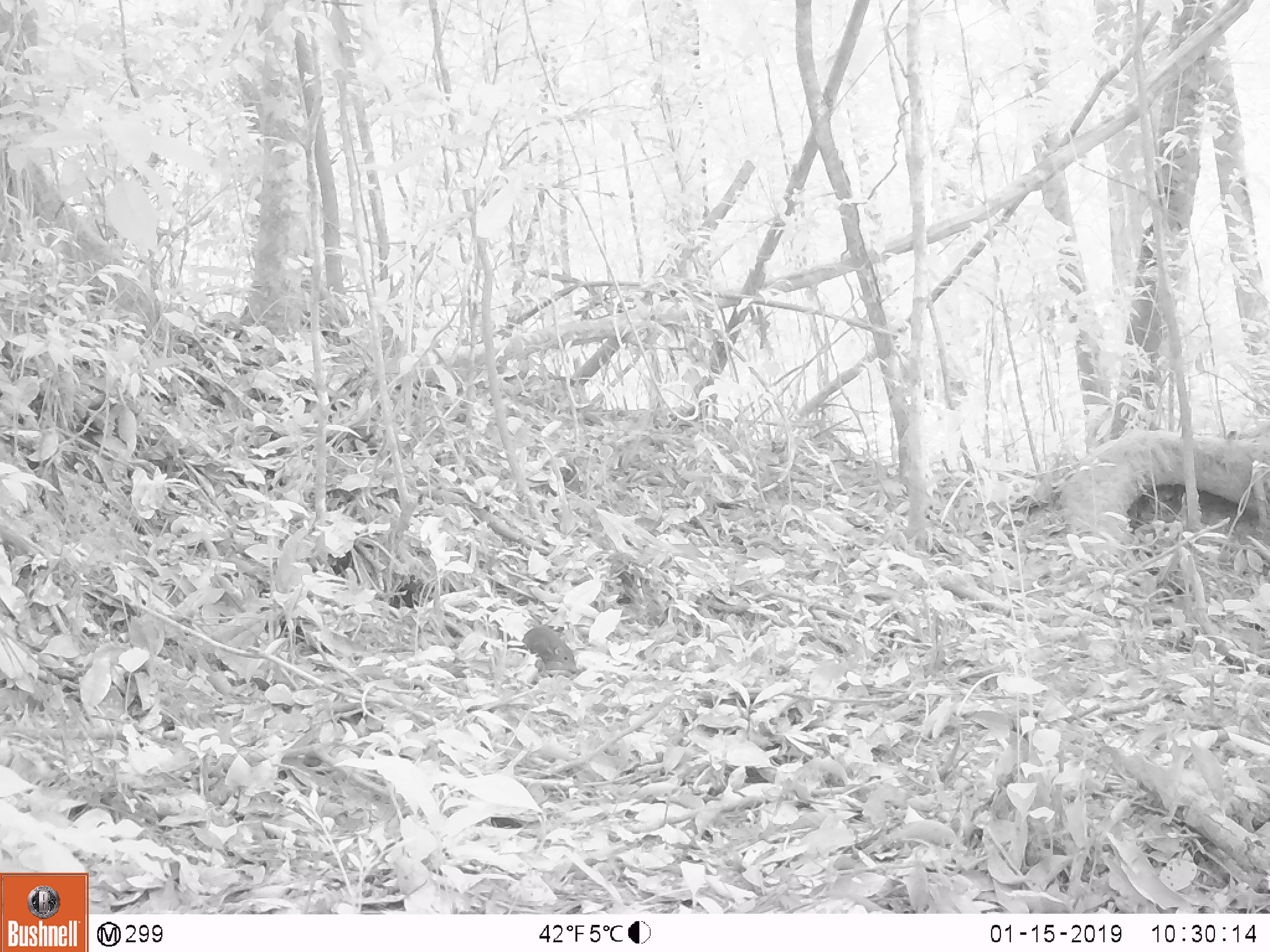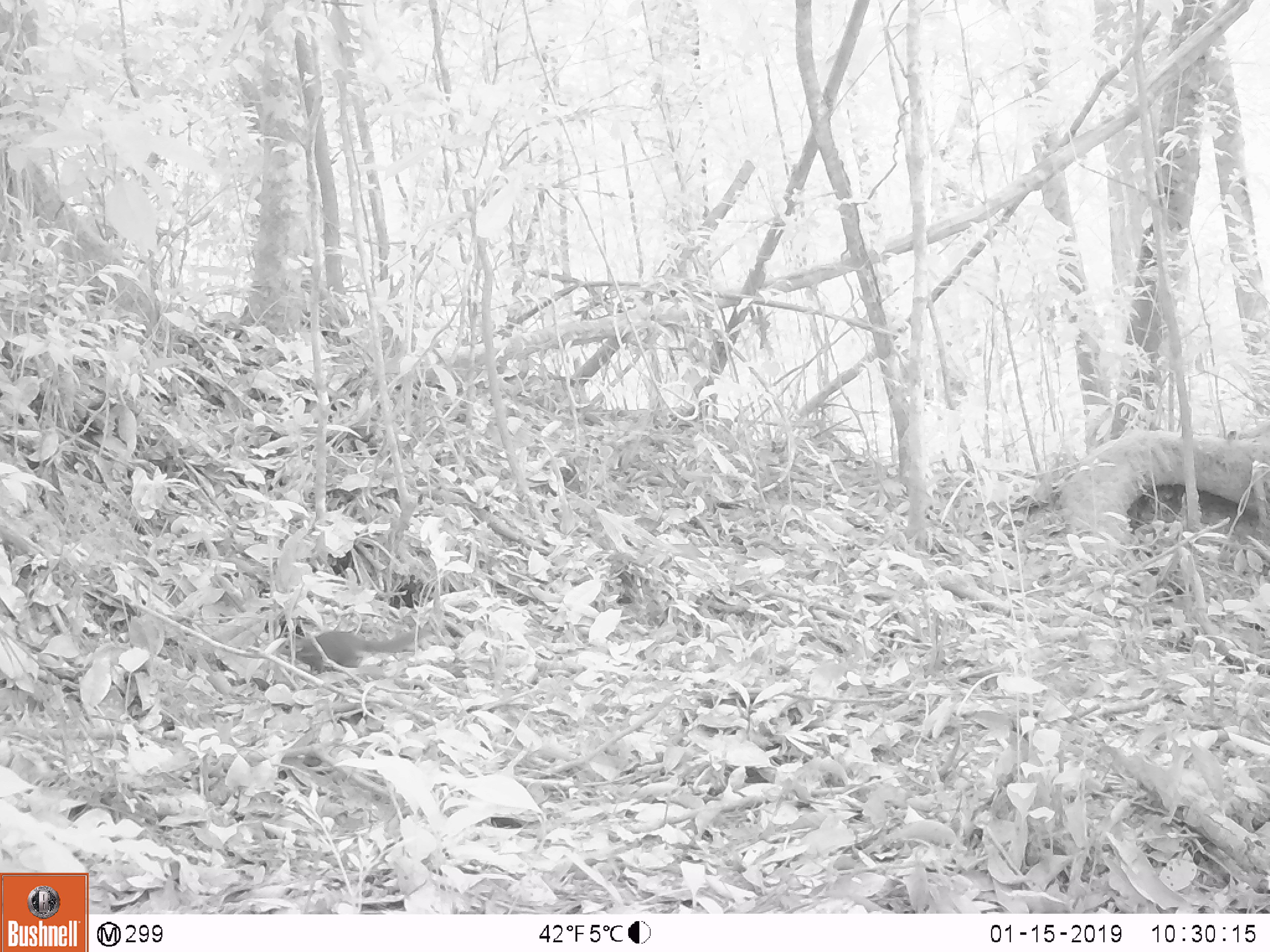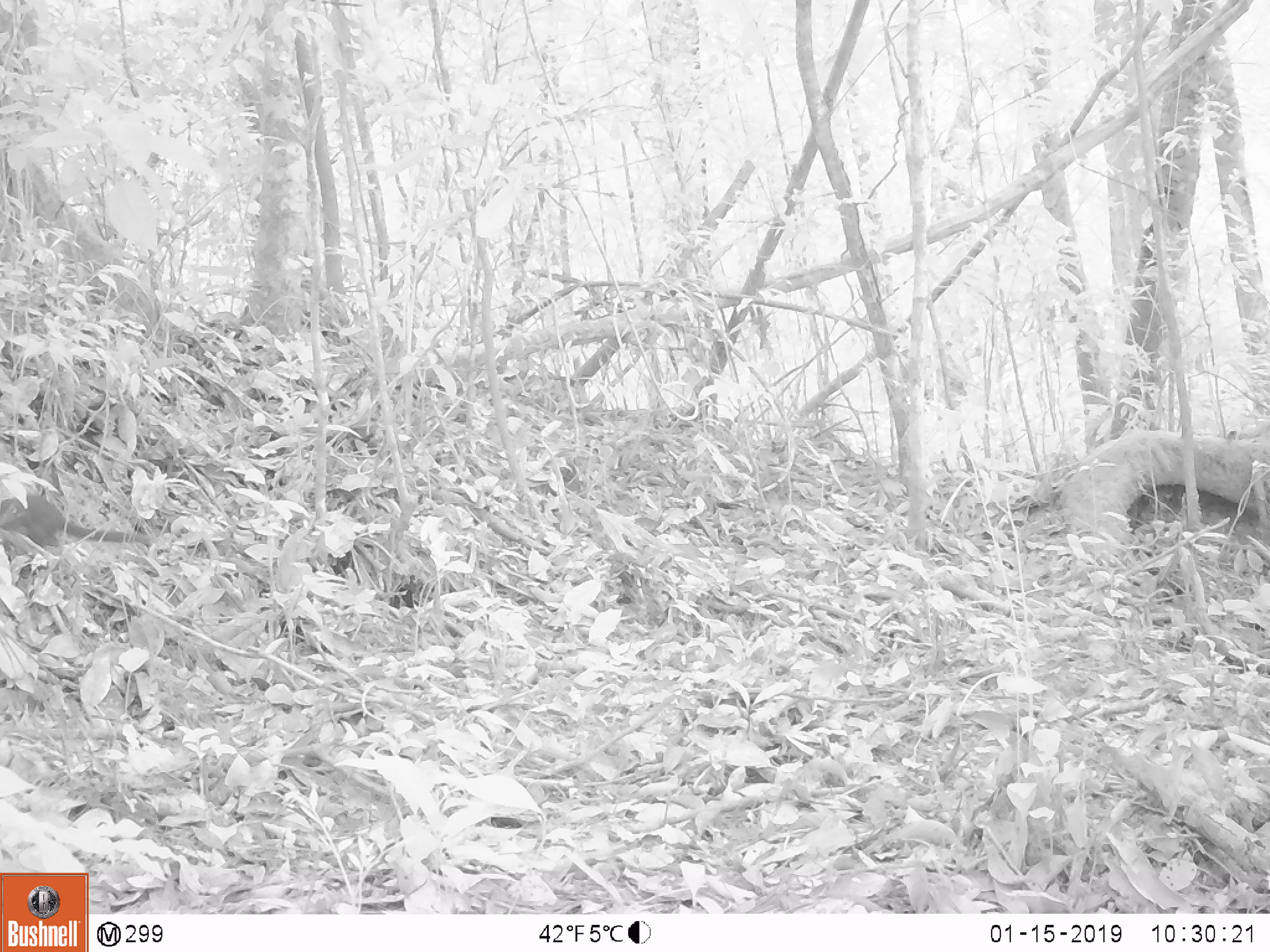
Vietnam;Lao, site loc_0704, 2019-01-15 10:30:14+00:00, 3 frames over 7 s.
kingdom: Animalia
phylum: Chordata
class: Mammalia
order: Scandentia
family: Tupaiidae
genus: Tupaia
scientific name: Tupaia belangeri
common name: northern treeshrew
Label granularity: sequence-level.